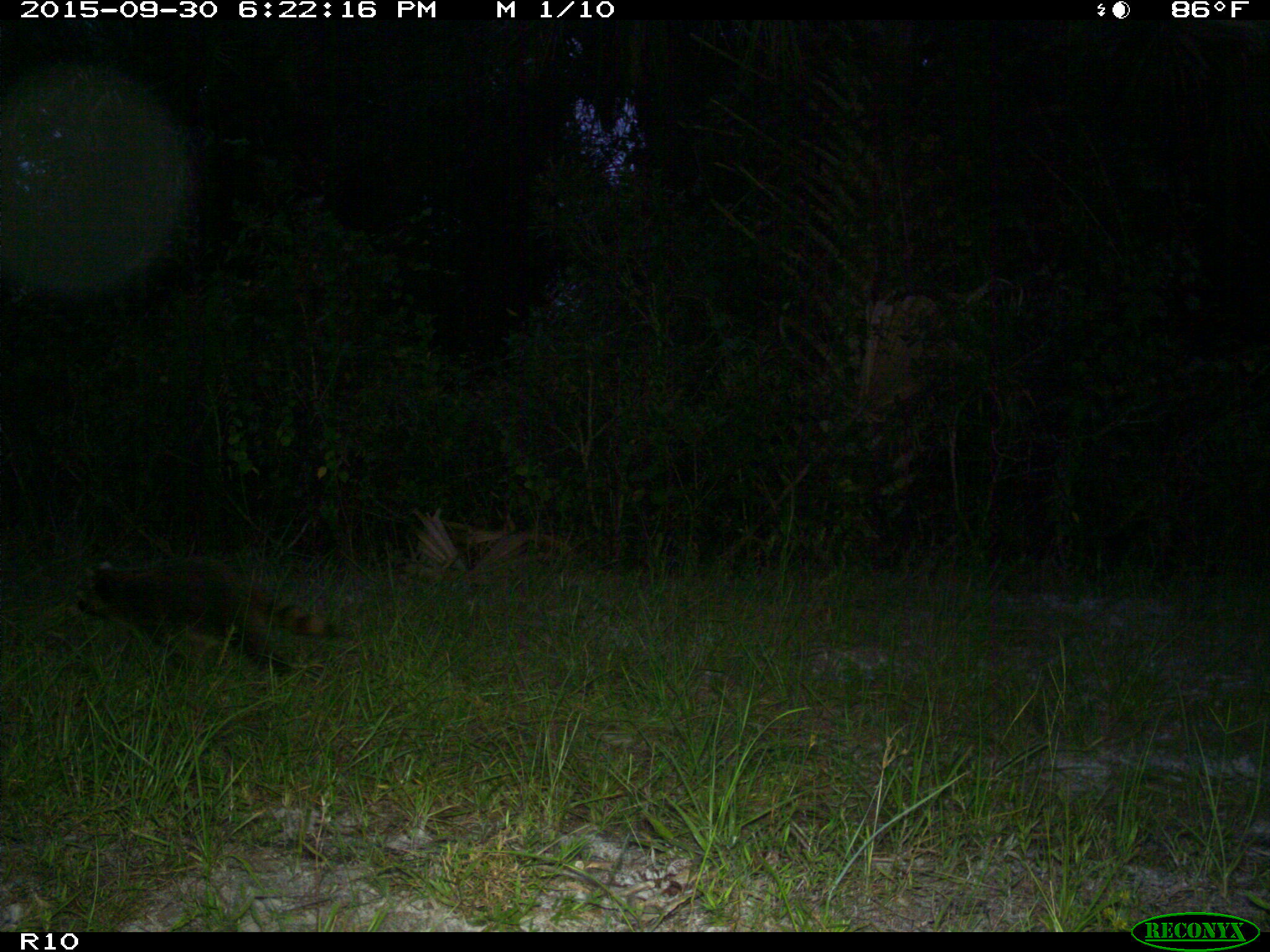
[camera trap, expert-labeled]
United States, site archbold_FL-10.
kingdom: Animalia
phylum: Chordata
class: Mammalia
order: Carnivora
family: Procyonidae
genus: Procyon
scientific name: Procyon lotor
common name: common raccoon